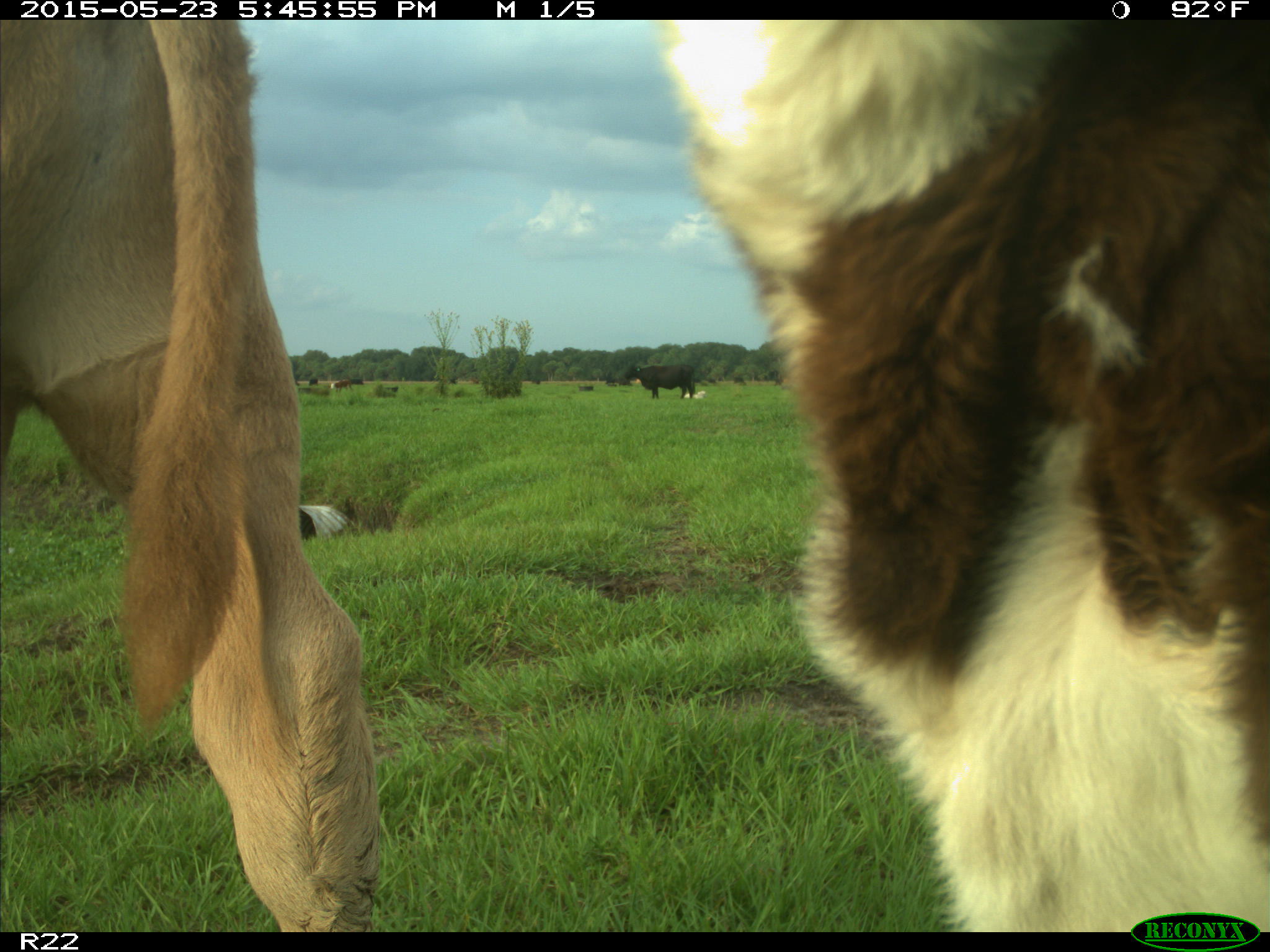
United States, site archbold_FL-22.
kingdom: Animalia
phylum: Chordata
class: Mammalia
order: Artiodactyla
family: Bovidae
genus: Bos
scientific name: Bos taurus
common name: domestic cow